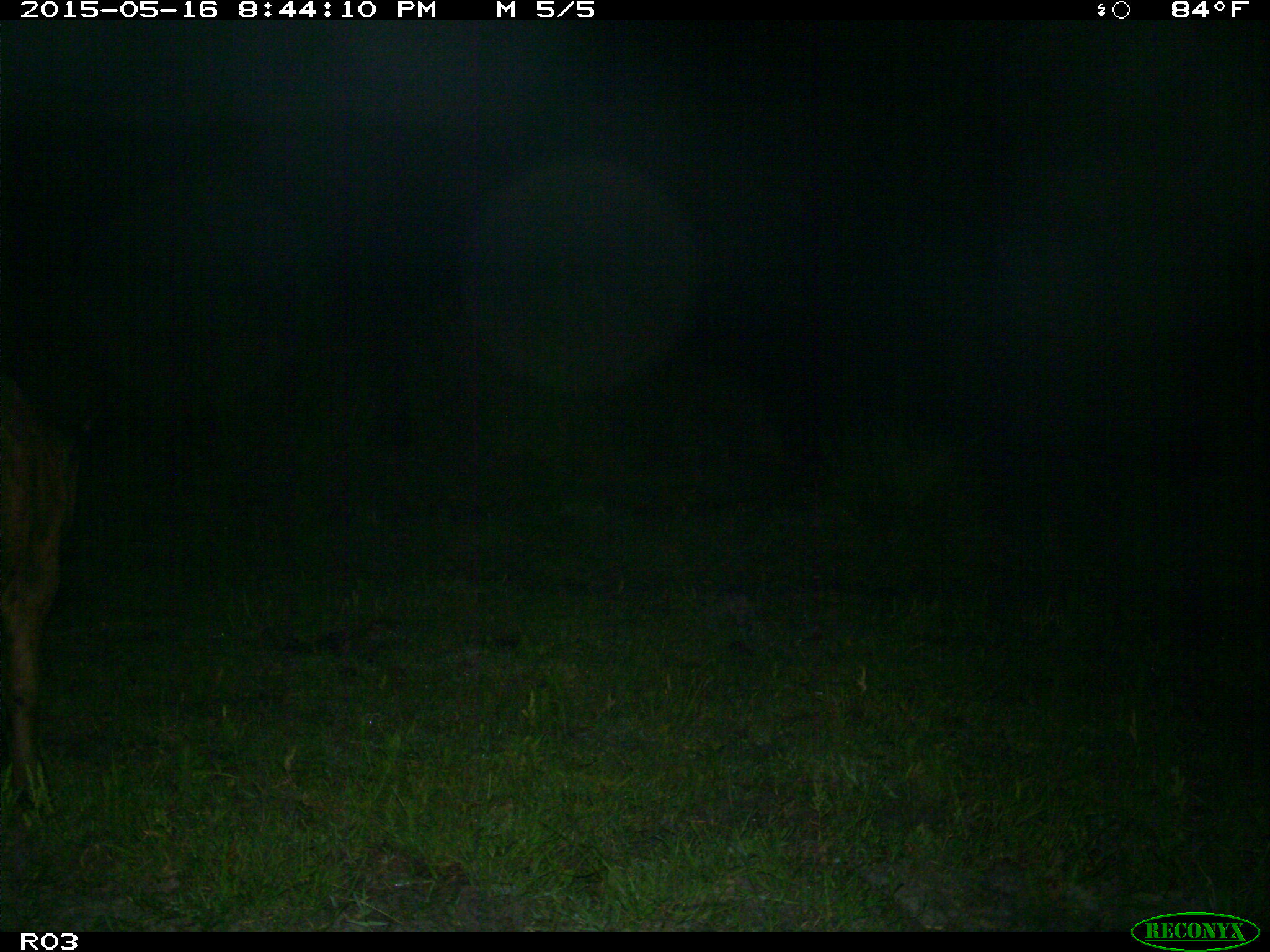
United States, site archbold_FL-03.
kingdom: Animalia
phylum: Chordata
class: Mammalia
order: Artiodactyla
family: Bovidae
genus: Bos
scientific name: Bos taurus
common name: domestic cow